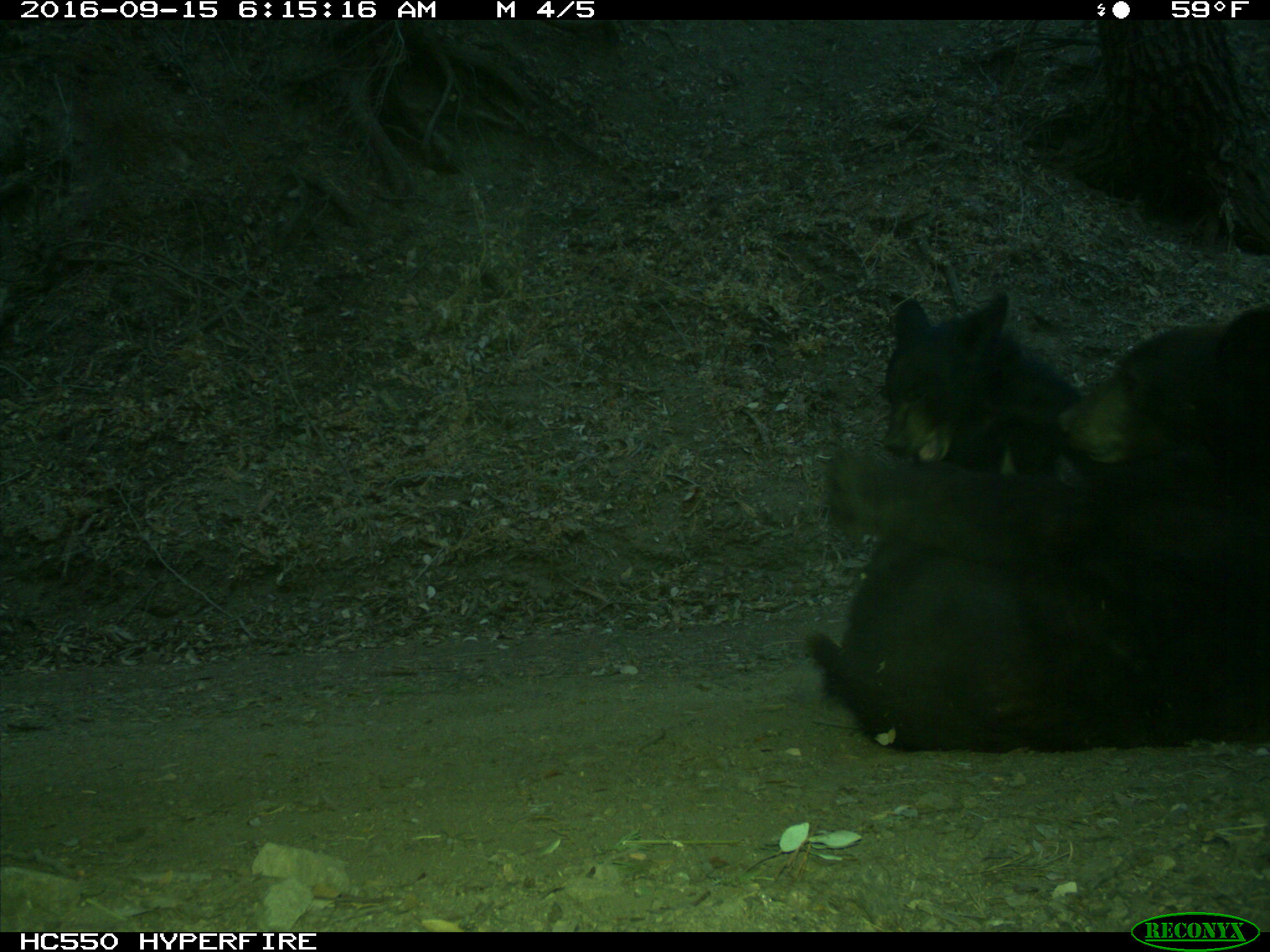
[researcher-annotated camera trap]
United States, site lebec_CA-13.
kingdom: Animalia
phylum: Chordata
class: Mammalia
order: Carnivora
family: Ursidae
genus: Ursus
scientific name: Ursus americanus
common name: american black bear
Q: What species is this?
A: Ursus americanus (american black bear).